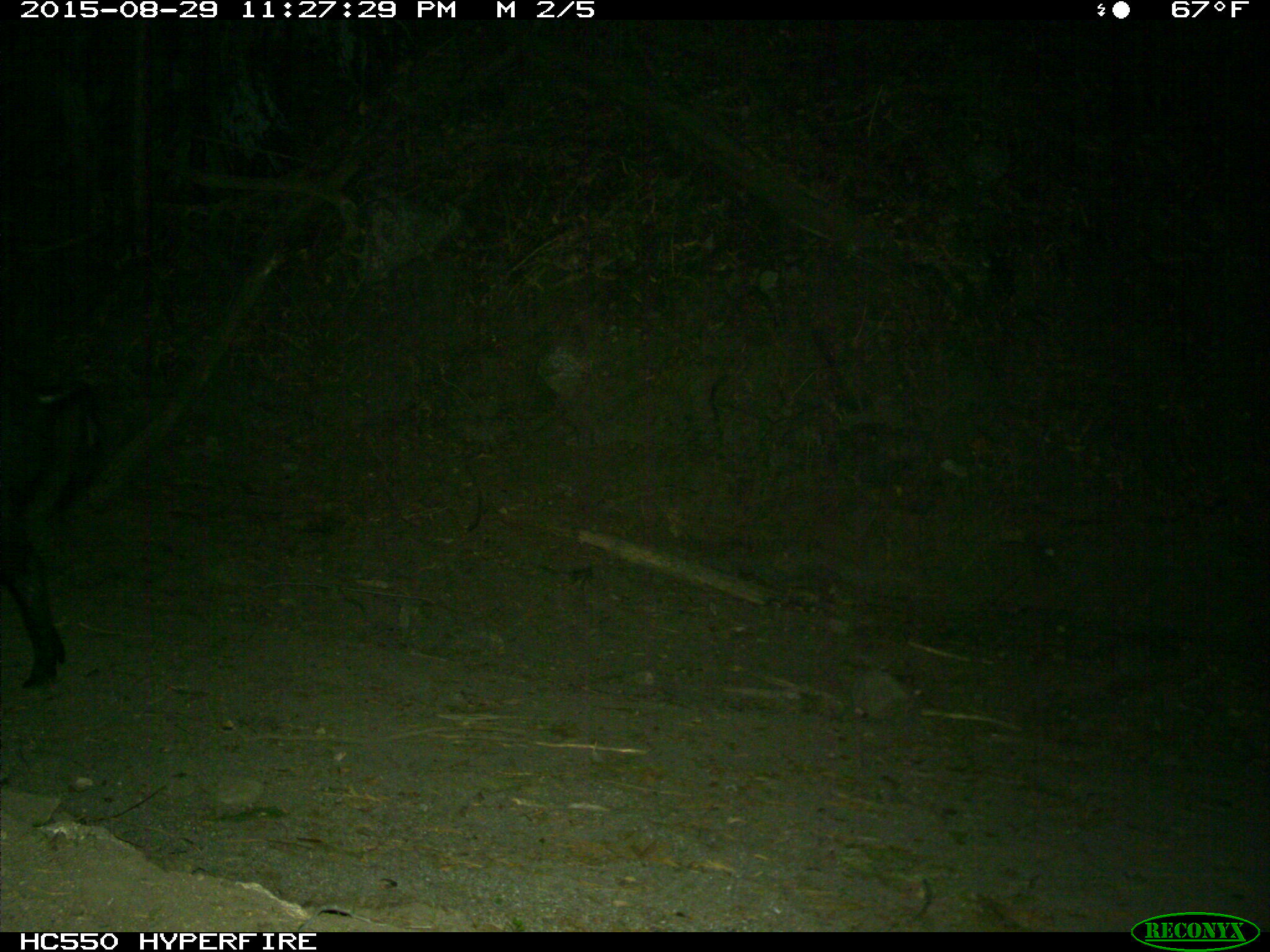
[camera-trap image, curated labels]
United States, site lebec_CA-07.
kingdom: Animalia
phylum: Chordata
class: Mammalia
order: Artiodactyla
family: Suidae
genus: Sus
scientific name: Sus scrofa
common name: wild boar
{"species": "Sus scrofa (wild boar)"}